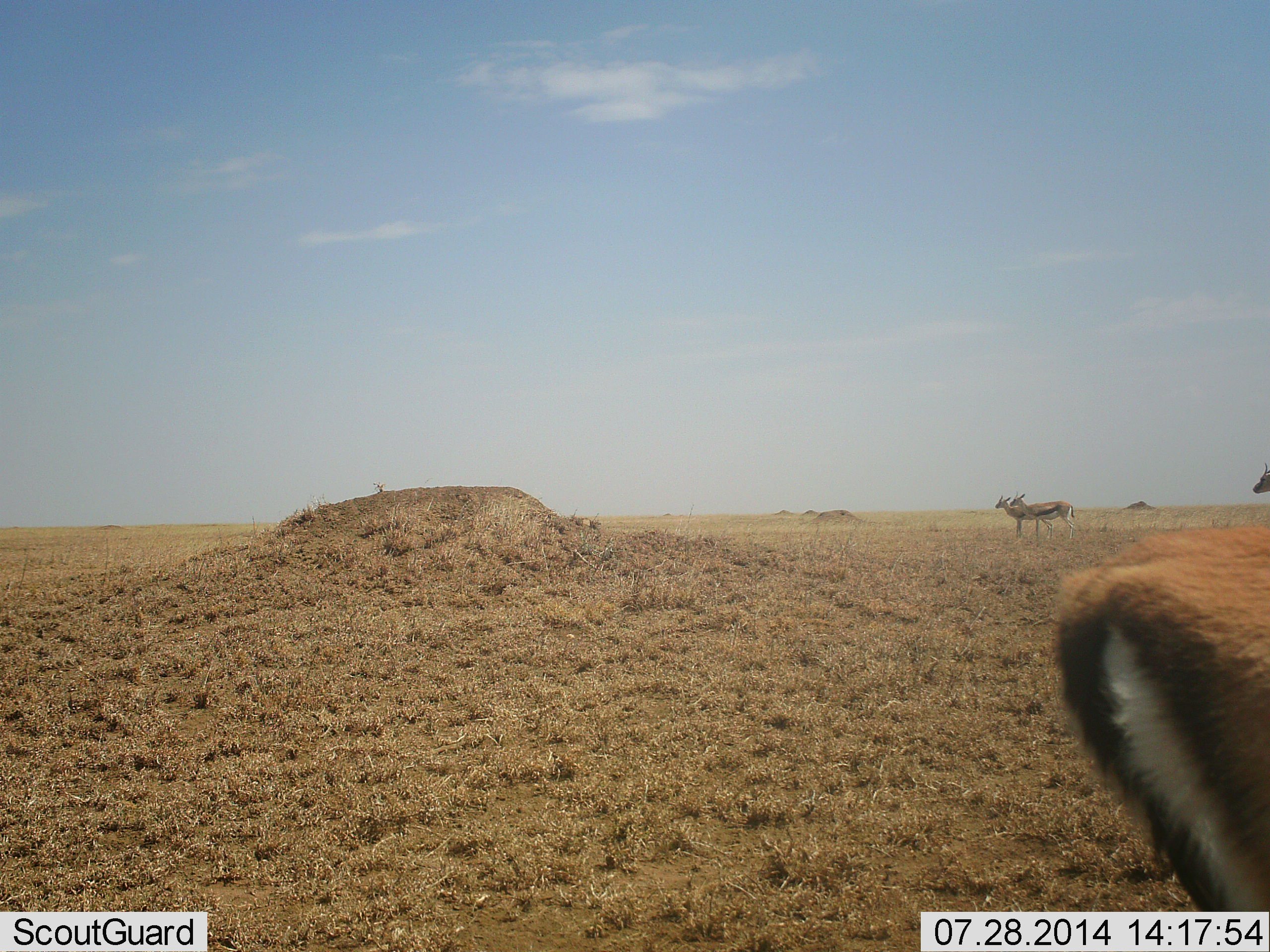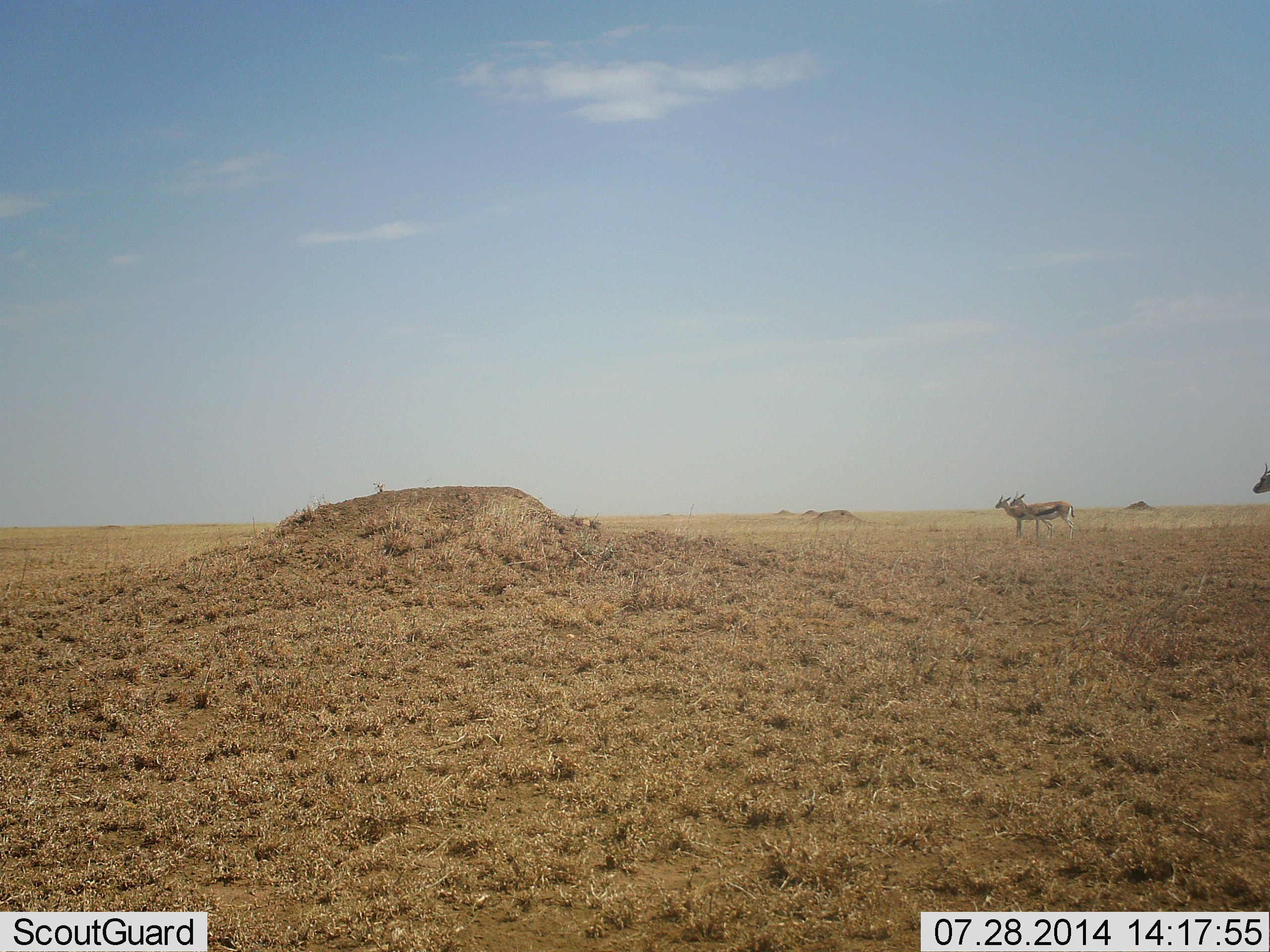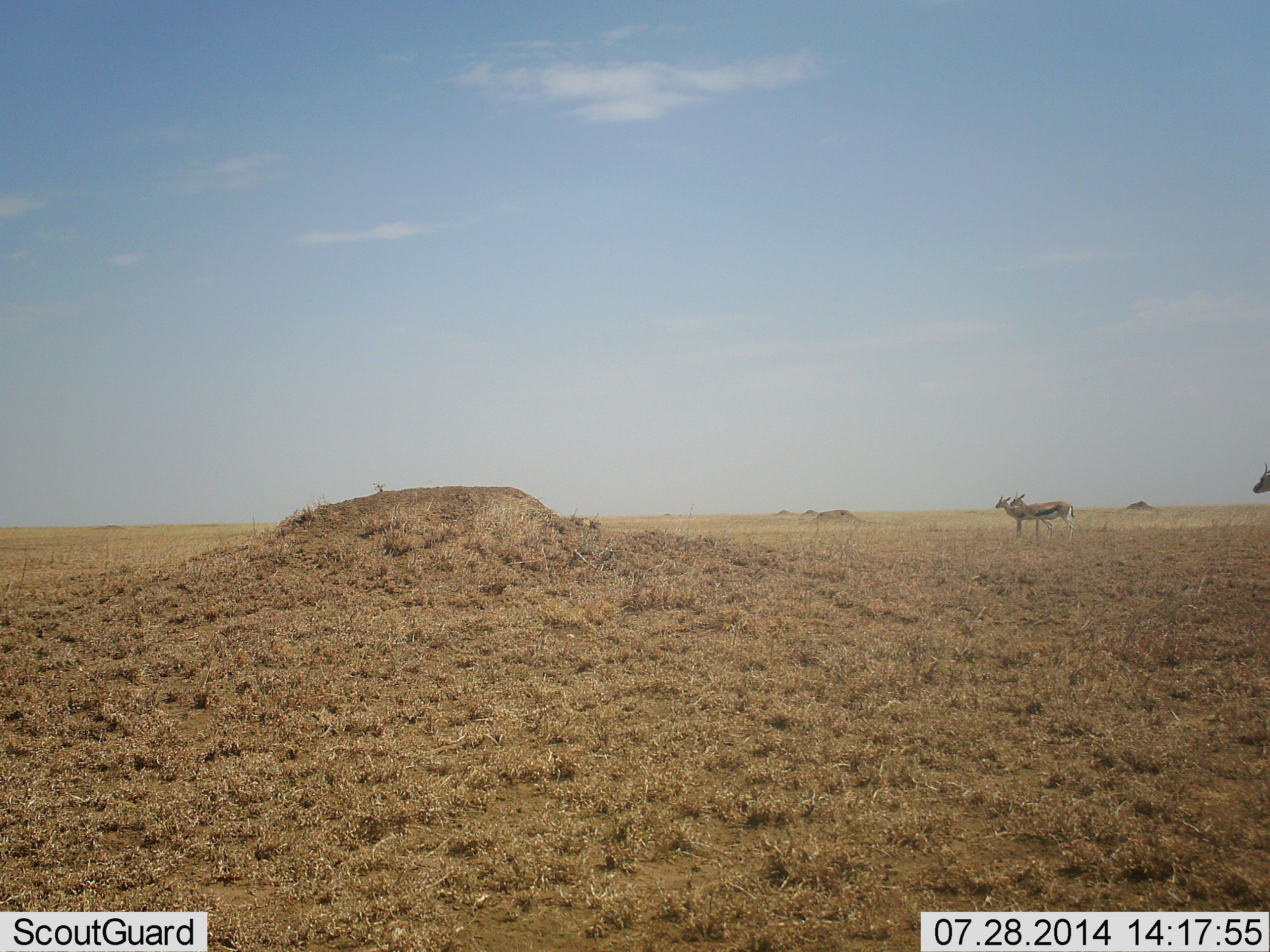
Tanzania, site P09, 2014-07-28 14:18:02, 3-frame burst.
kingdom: Animalia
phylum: Chordata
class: Mammalia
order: Artiodactyla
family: Bovidae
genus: Eudorcas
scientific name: Eudorcas thomsonii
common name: thomson's gazelle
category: gazellethomsons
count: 4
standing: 80%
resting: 0%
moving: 70%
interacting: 0%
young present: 0%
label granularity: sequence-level